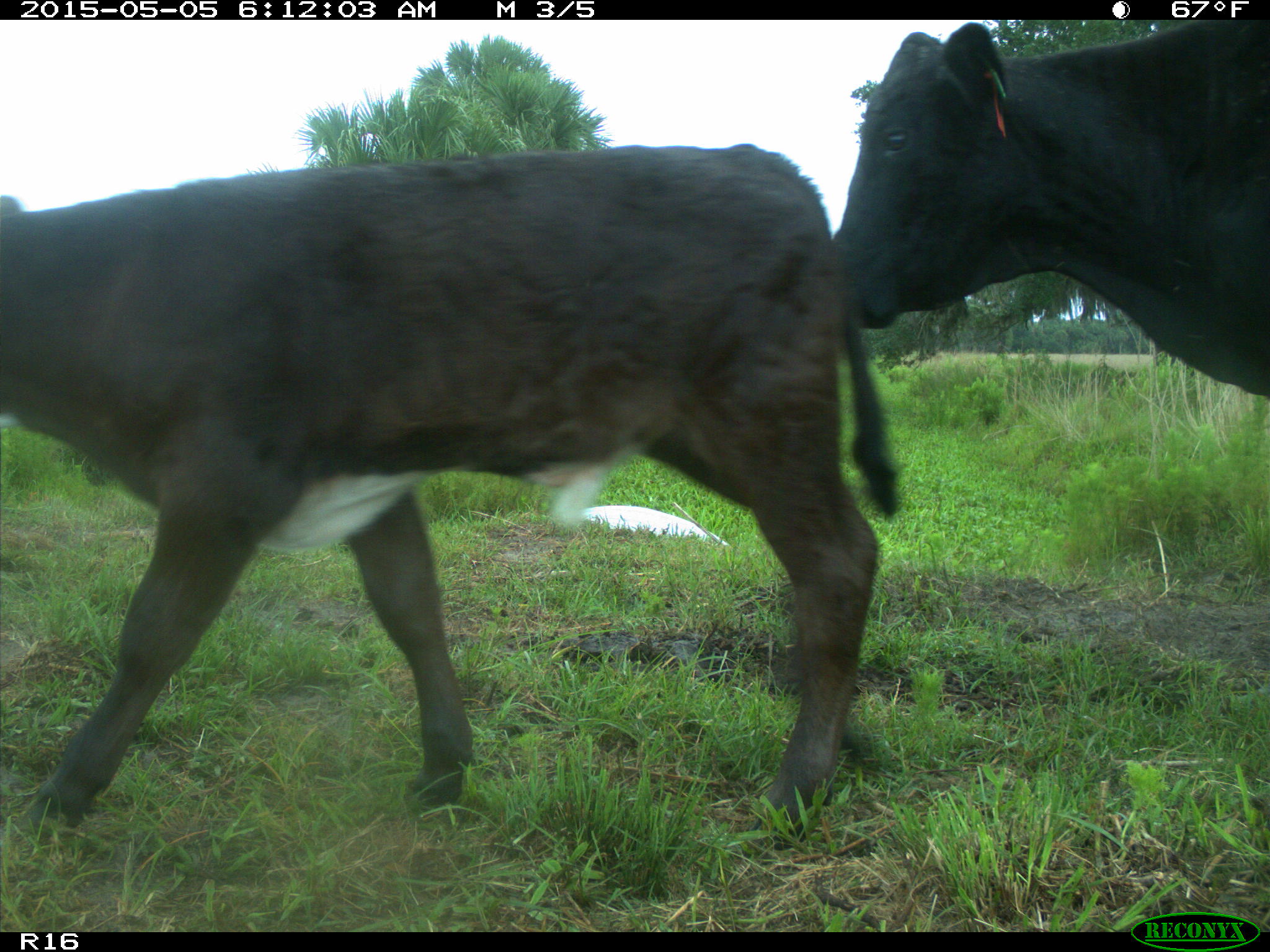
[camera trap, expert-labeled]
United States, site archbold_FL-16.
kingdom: Animalia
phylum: Chordata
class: Mammalia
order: Artiodactyla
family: Bovidae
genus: Bos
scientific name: Bos taurus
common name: domestic cow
Bos taurus (domestic cow).